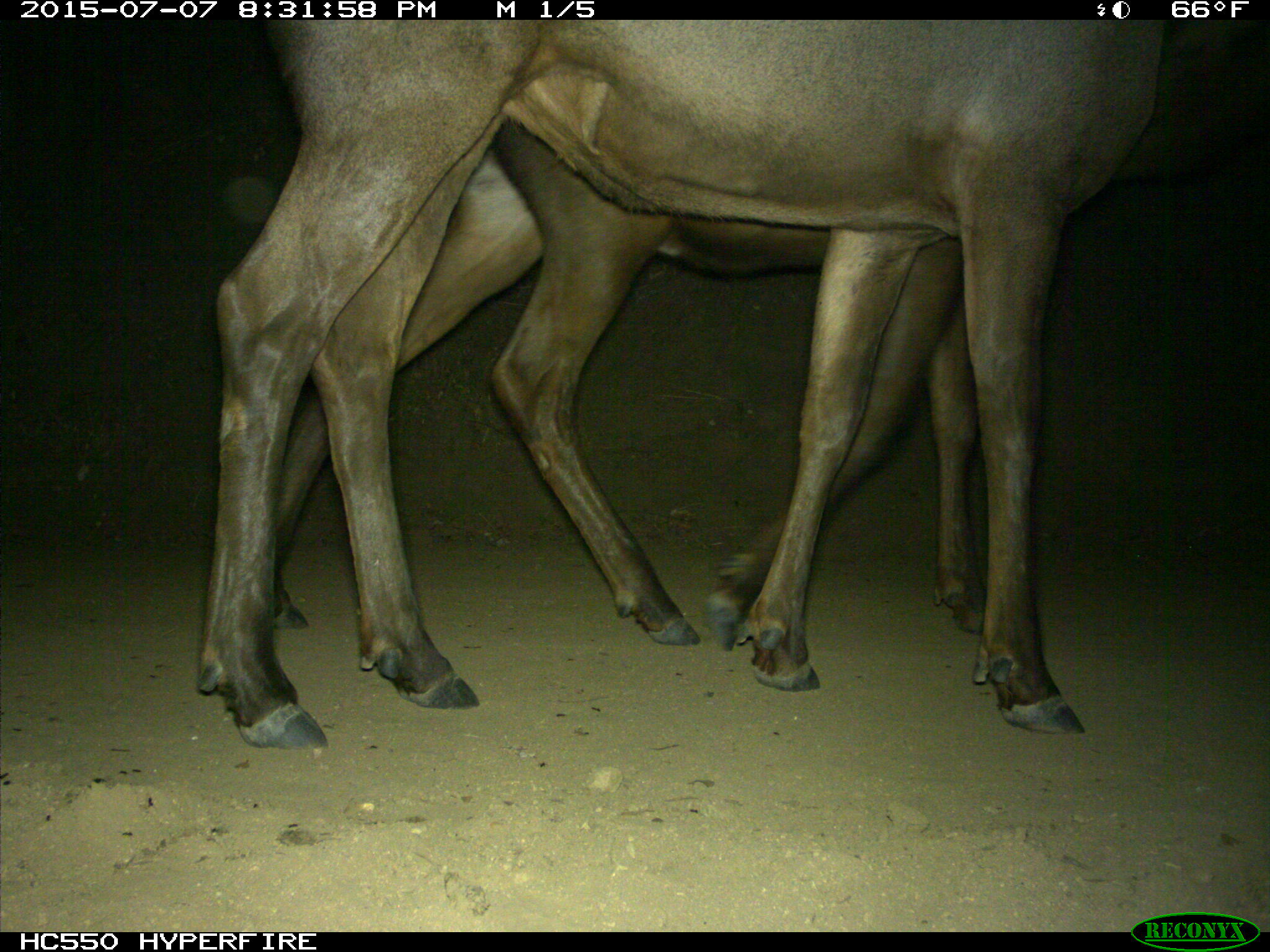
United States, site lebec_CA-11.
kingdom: Animalia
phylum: Chordata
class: Mammalia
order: Artiodactyla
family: Cervidae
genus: Cervus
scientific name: Cervus canadensis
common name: elk